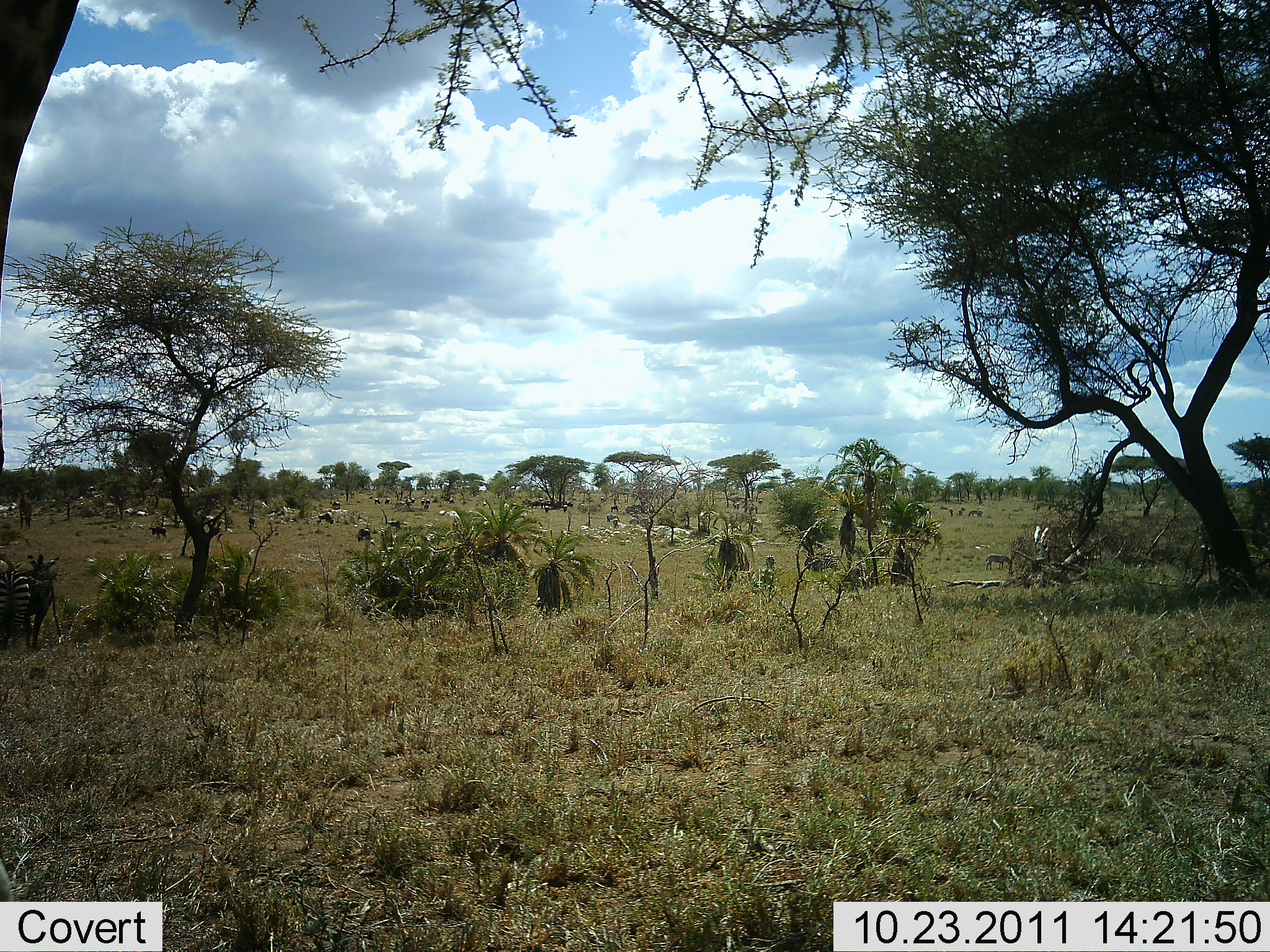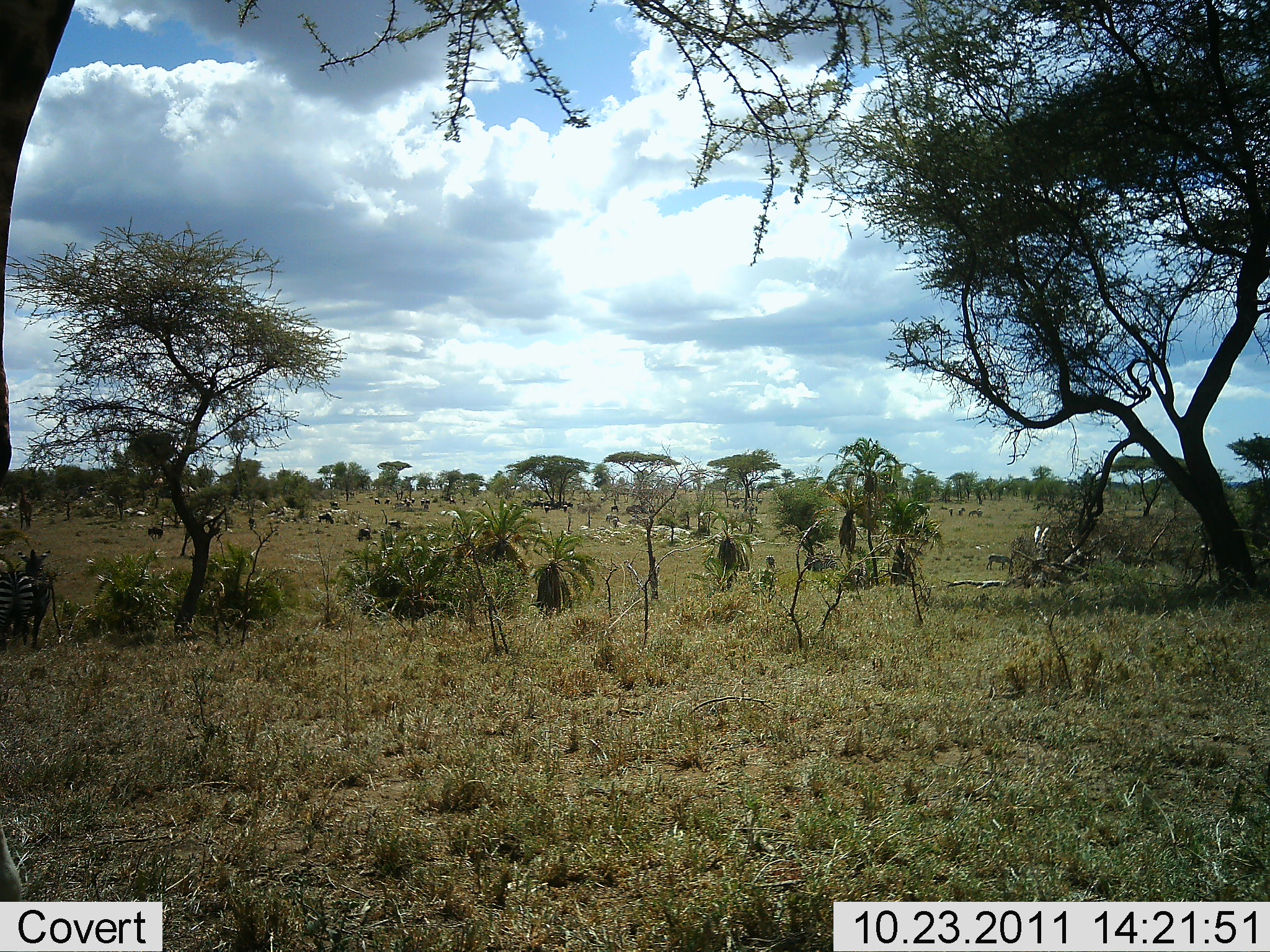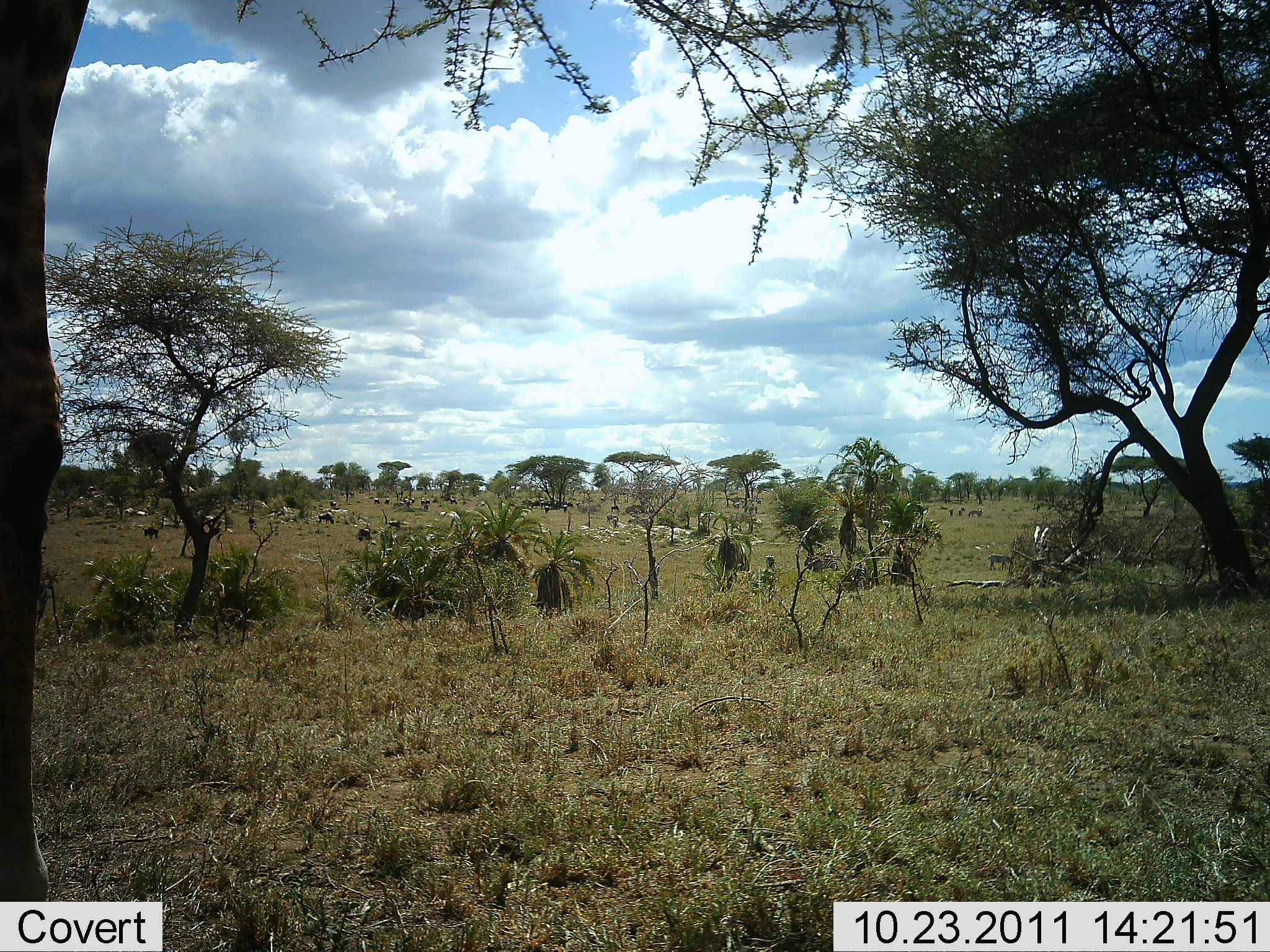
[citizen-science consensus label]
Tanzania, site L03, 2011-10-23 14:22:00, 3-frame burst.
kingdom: Animalia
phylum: Chordata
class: Mammalia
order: Artiodactyla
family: Giraffidae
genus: Giraffa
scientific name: Giraffa camelopardalis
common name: giraffe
Giraffe (Giraffa camelopardalis), count 1. Behavior (volunteer vote fractions): standing 50%, resting 0%, moving 8%, interacting 0%. Young present (vote fraction): 0%. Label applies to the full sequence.